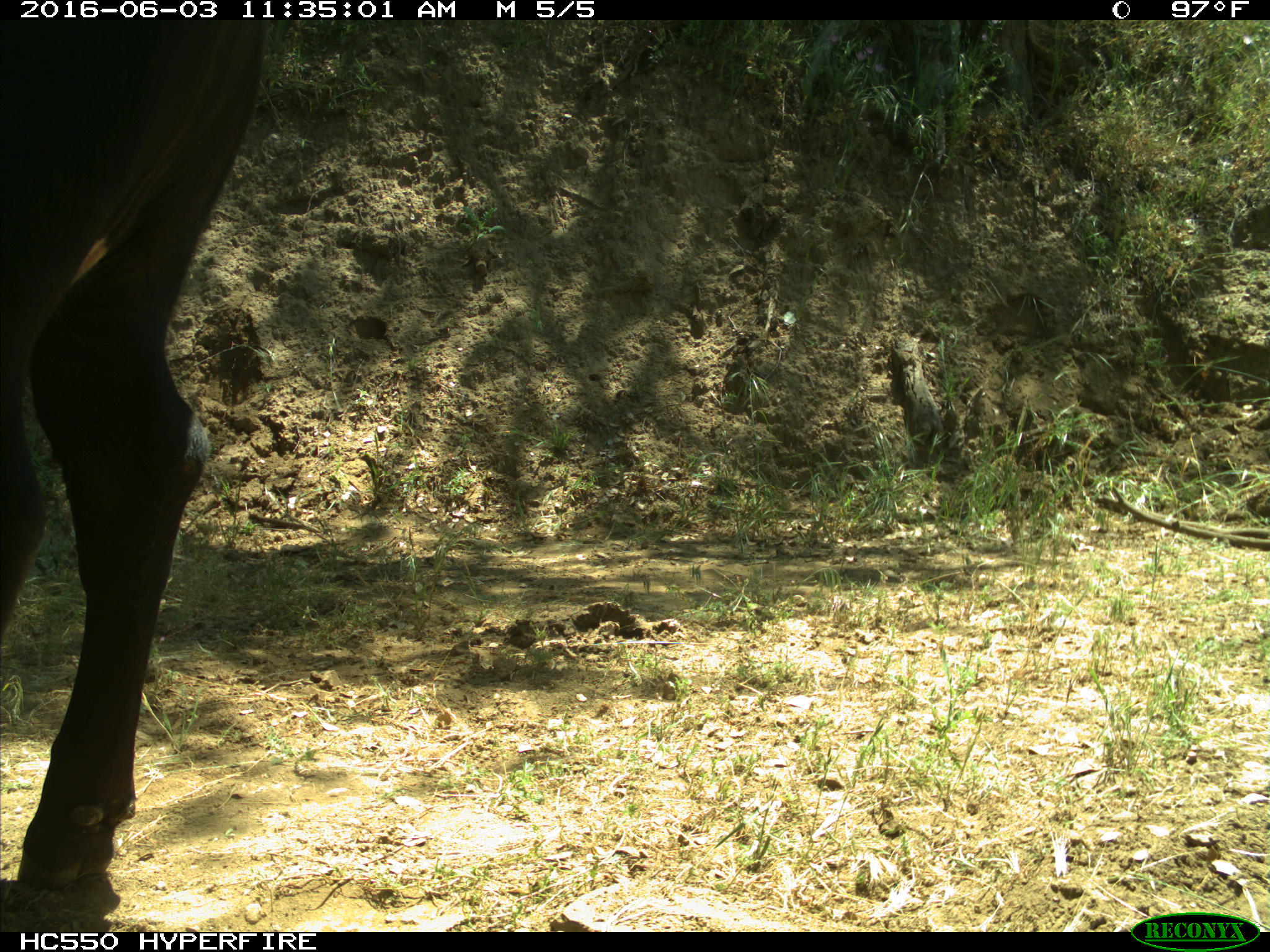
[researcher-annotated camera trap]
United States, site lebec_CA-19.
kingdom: Animalia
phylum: Chordata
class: Mammalia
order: Artiodactyla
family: Bovidae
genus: Bos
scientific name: Bos taurus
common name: domestic cow